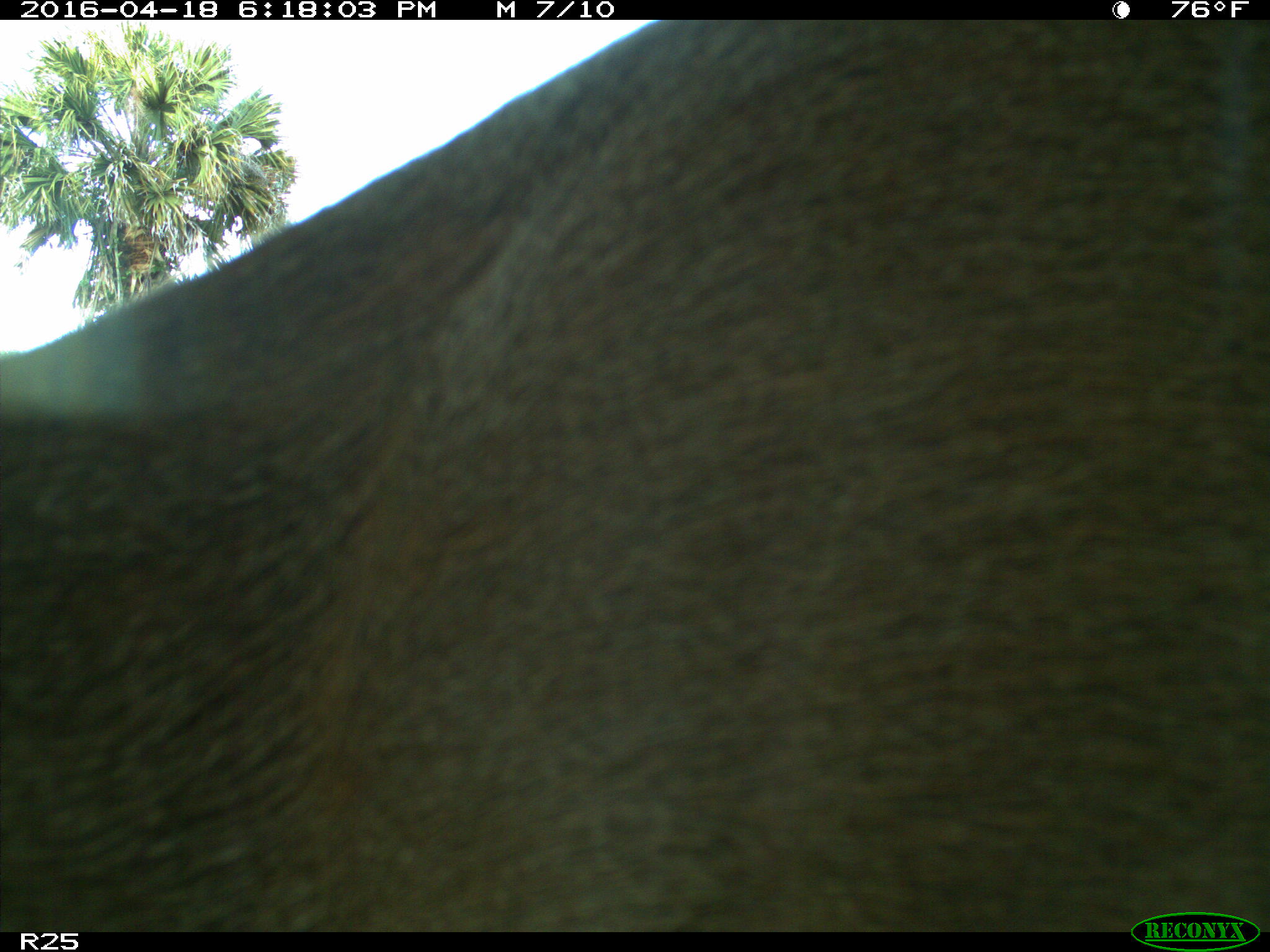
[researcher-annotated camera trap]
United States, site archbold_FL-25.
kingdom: Animalia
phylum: Chordata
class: Mammalia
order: Artiodactyla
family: Cervidae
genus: Odocoileus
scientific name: Odocoileus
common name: deer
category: unidentified deer